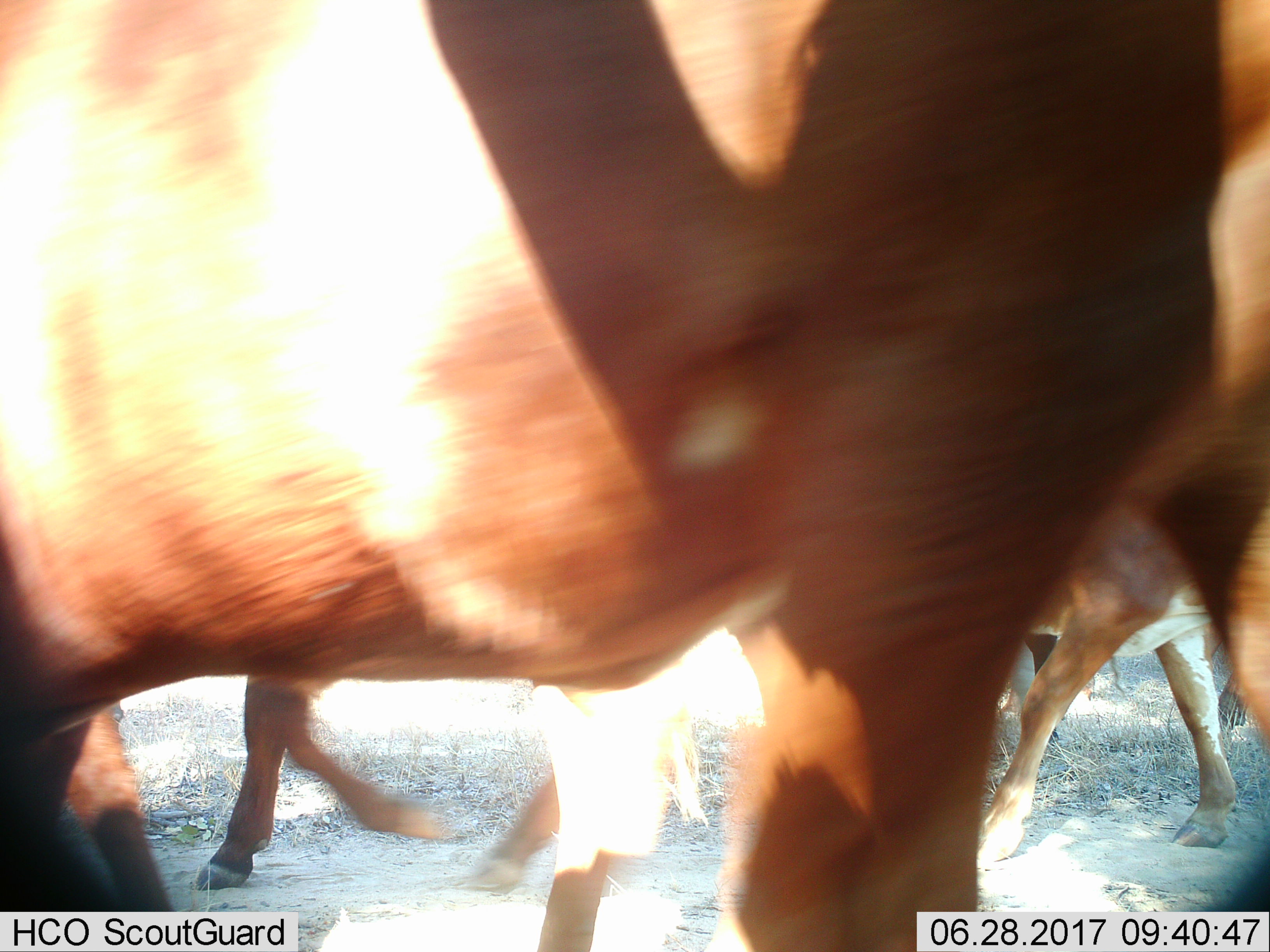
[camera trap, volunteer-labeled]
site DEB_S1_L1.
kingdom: Animalia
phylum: Chordata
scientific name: Vertebrata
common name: domestic animal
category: domesticanimal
Domesticanimal (domestic animal) (Vertebrata), count 5. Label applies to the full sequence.